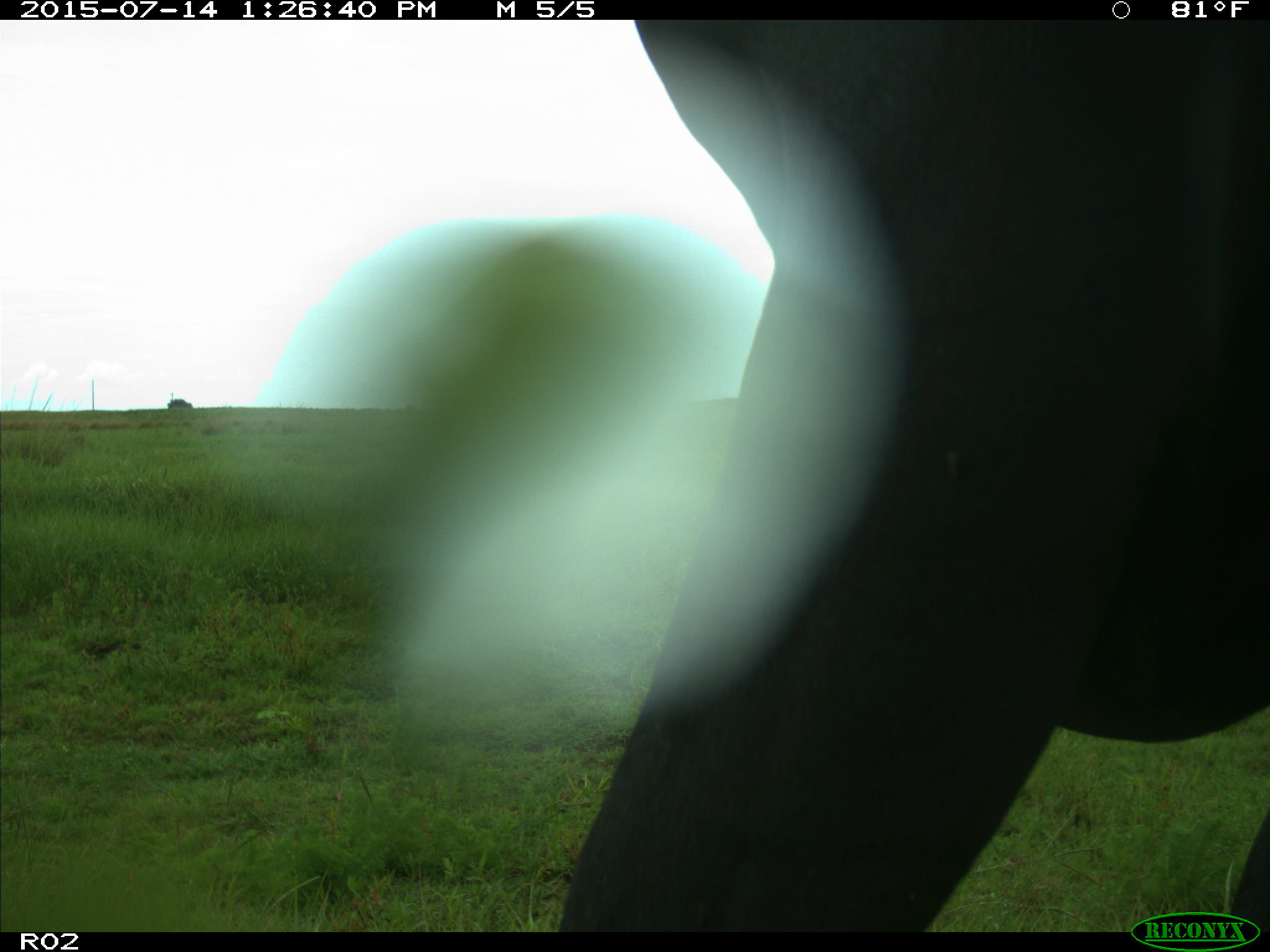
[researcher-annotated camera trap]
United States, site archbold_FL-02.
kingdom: Animalia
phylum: Chordata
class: Mammalia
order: Artiodactyla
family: Bovidae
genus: Bos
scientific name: Bos taurus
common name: domestic cow